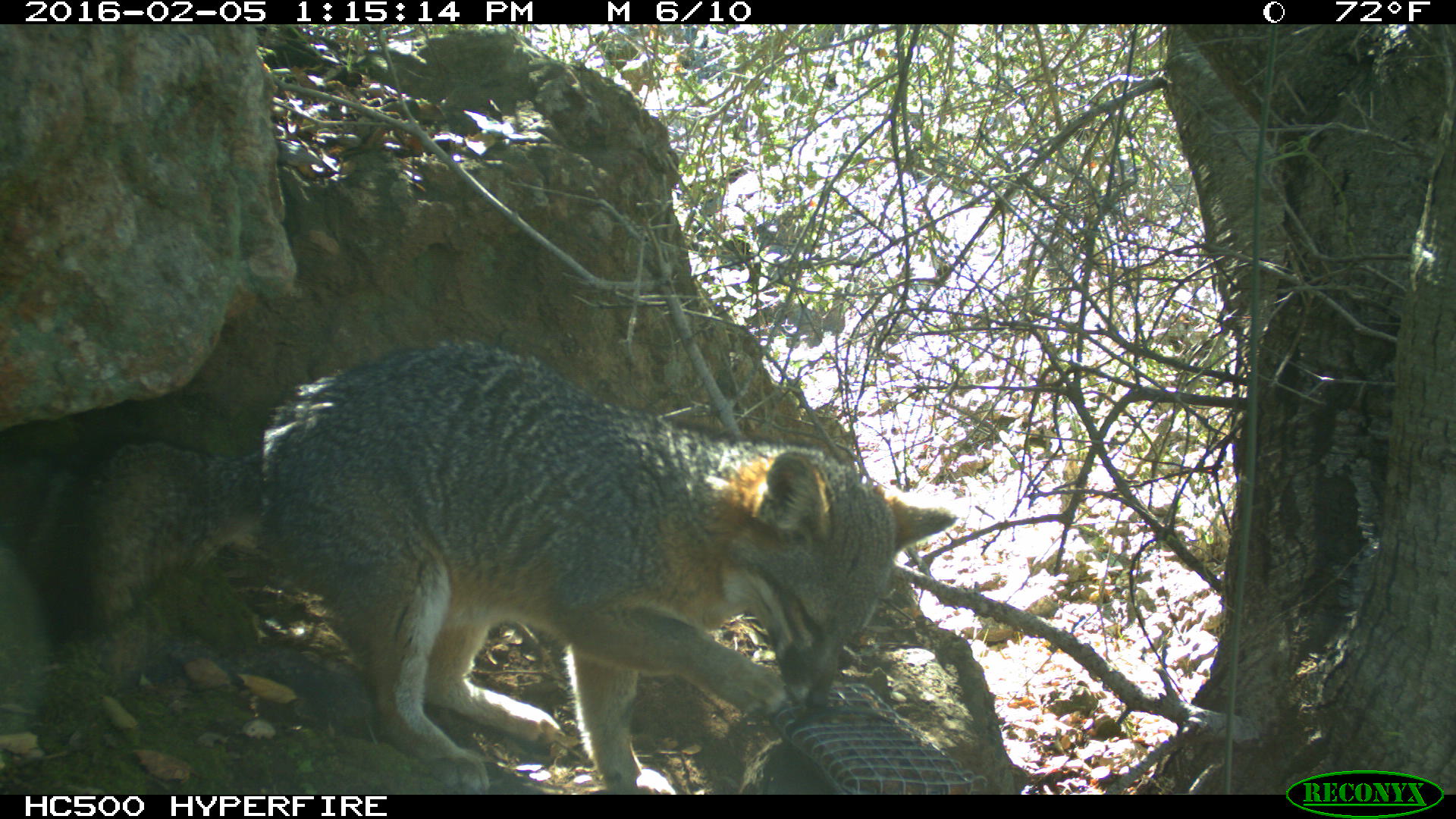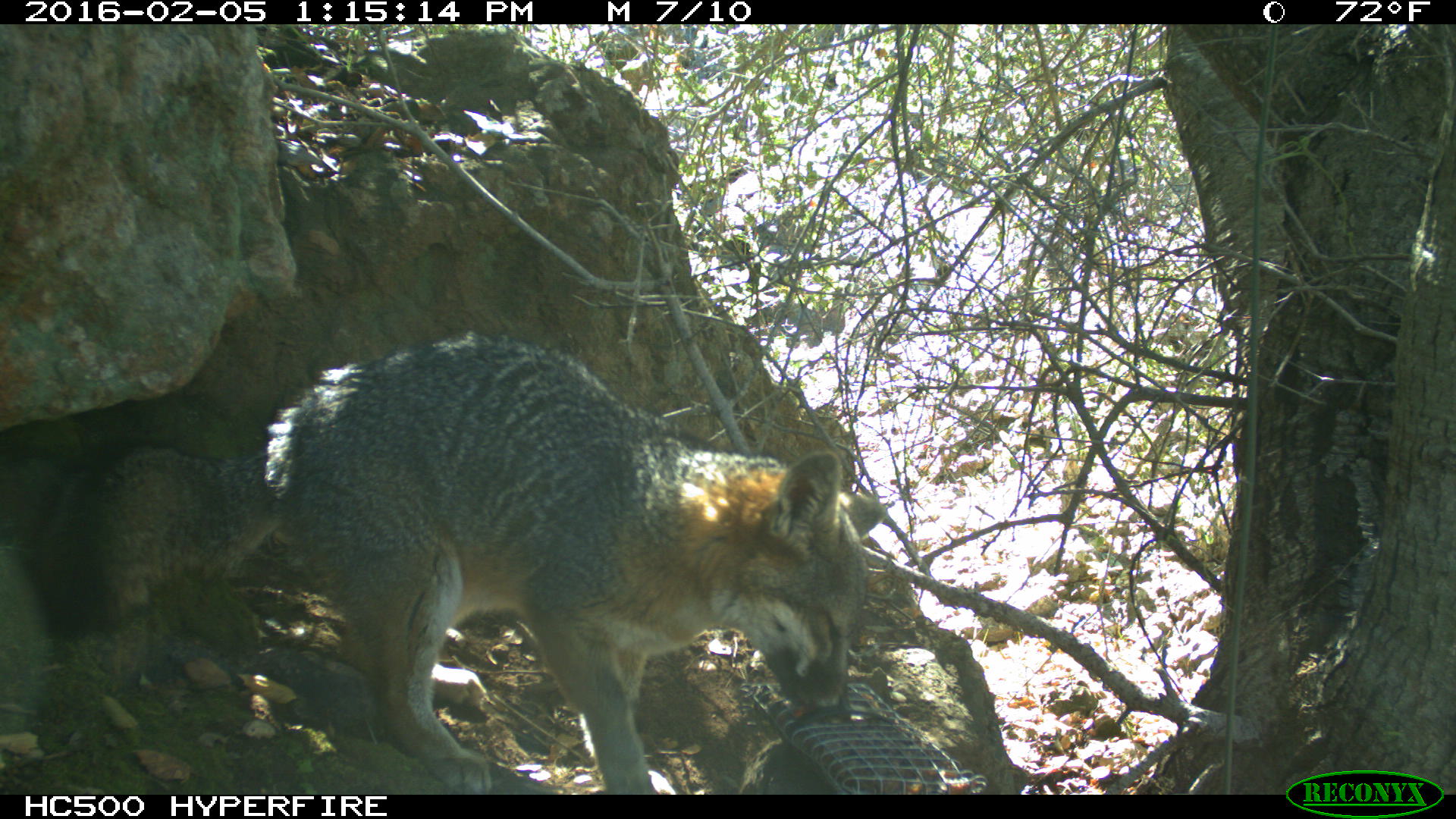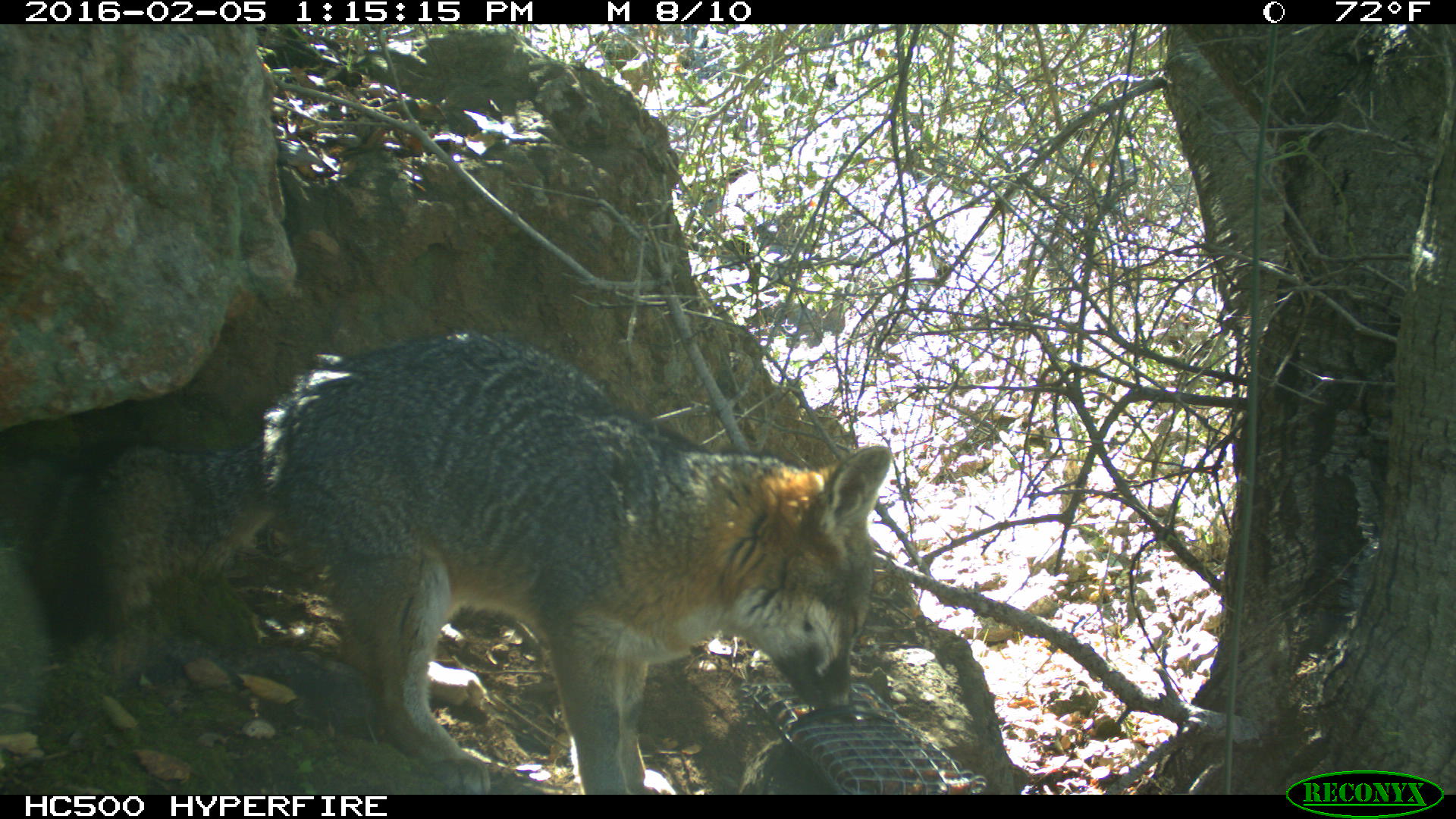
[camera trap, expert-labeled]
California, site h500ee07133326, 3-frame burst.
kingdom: Animalia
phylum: Chordata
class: Mammalia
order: Carnivora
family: Canidae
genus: Urocyon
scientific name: Urocyon littoralis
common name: island fox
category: fox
Fox (island fox) (Urocyon littoralis).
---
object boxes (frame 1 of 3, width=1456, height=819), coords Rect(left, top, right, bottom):
fox: Rect(21, 342, 957, 794)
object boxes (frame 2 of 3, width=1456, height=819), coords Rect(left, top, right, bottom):
fox: Rect(41, 331, 886, 794)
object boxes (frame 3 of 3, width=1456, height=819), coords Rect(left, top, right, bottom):
fox: Rect(21, 327, 892, 794)